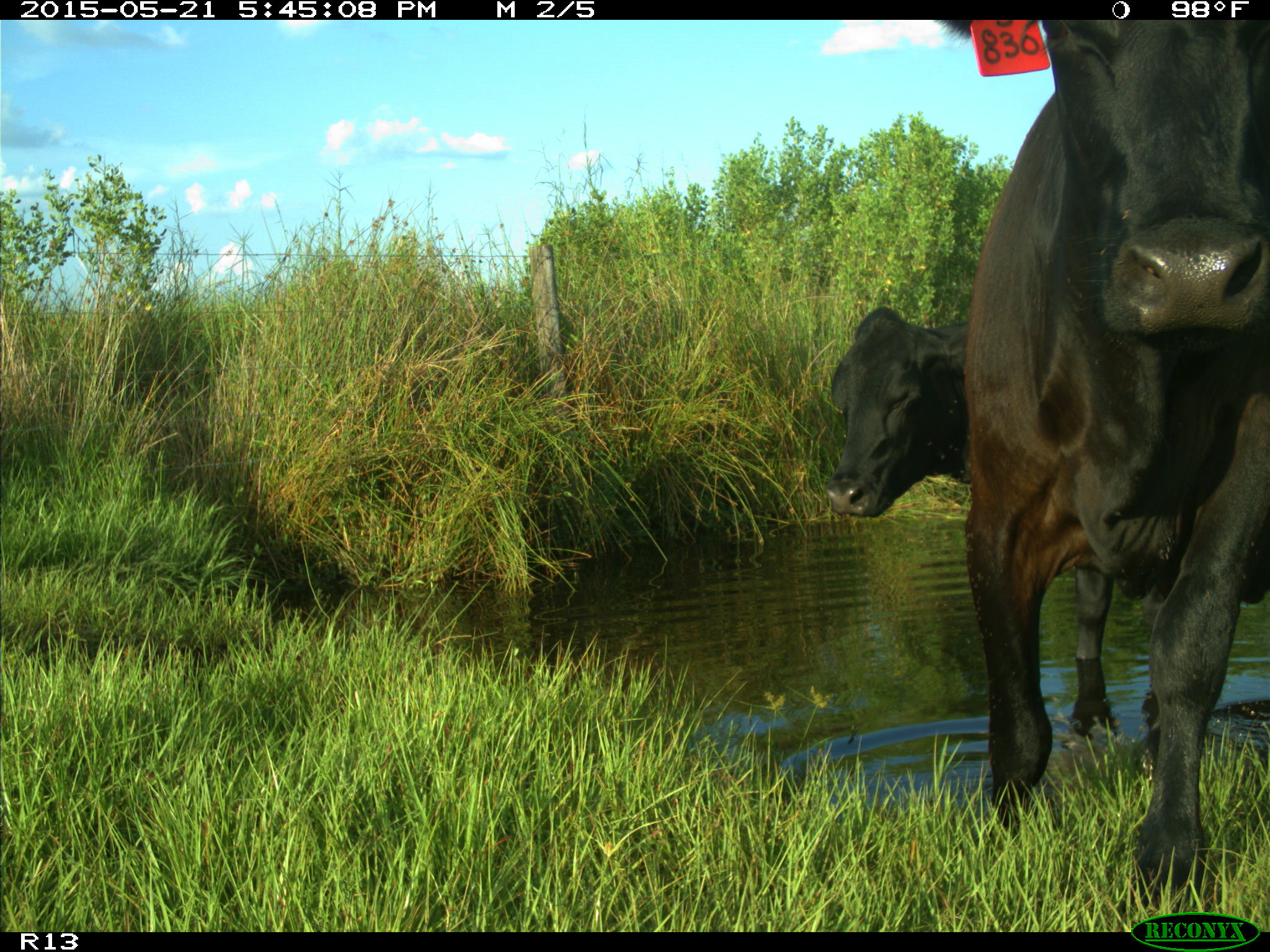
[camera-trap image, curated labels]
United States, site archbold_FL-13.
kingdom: Animalia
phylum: Chordata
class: Mammalia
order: Artiodactyla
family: Bovidae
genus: Bos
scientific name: Bos taurus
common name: domestic cow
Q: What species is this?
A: Bos taurus (domestic cow).